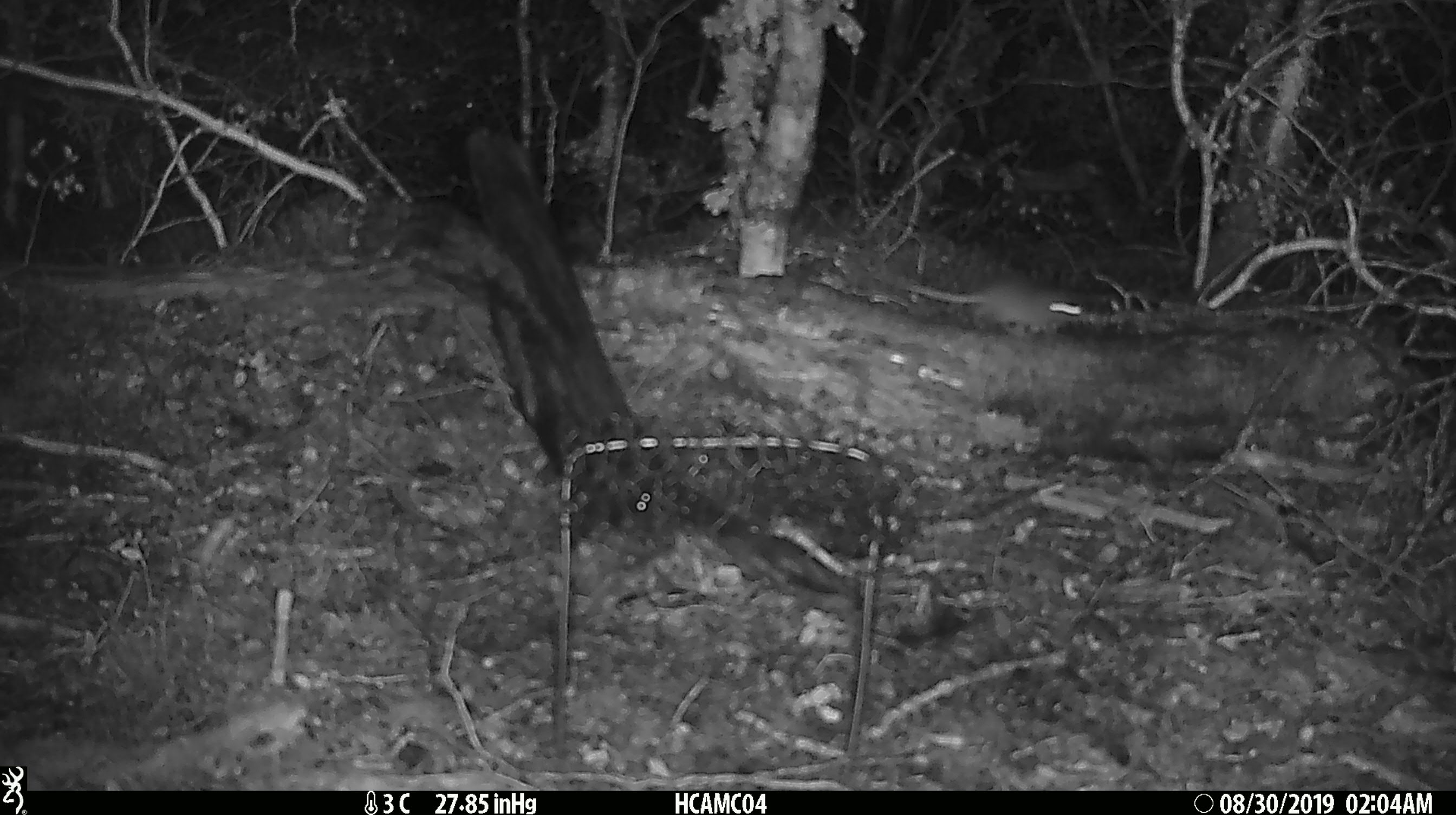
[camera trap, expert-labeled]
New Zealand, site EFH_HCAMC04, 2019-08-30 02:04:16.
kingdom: Animalia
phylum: Chordata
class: Mammalia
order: Rodentia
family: Muridae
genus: Mus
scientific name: Mus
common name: mouse